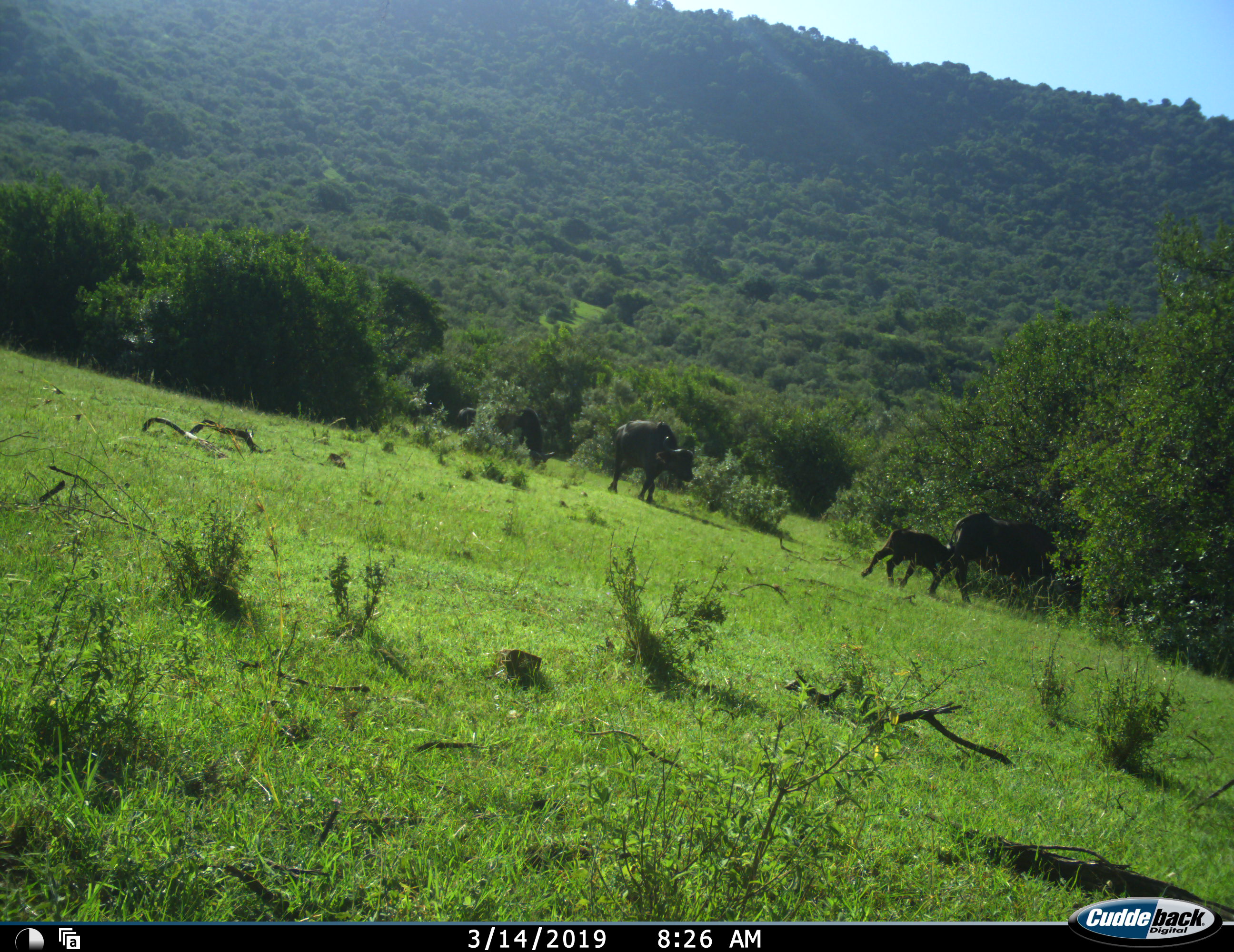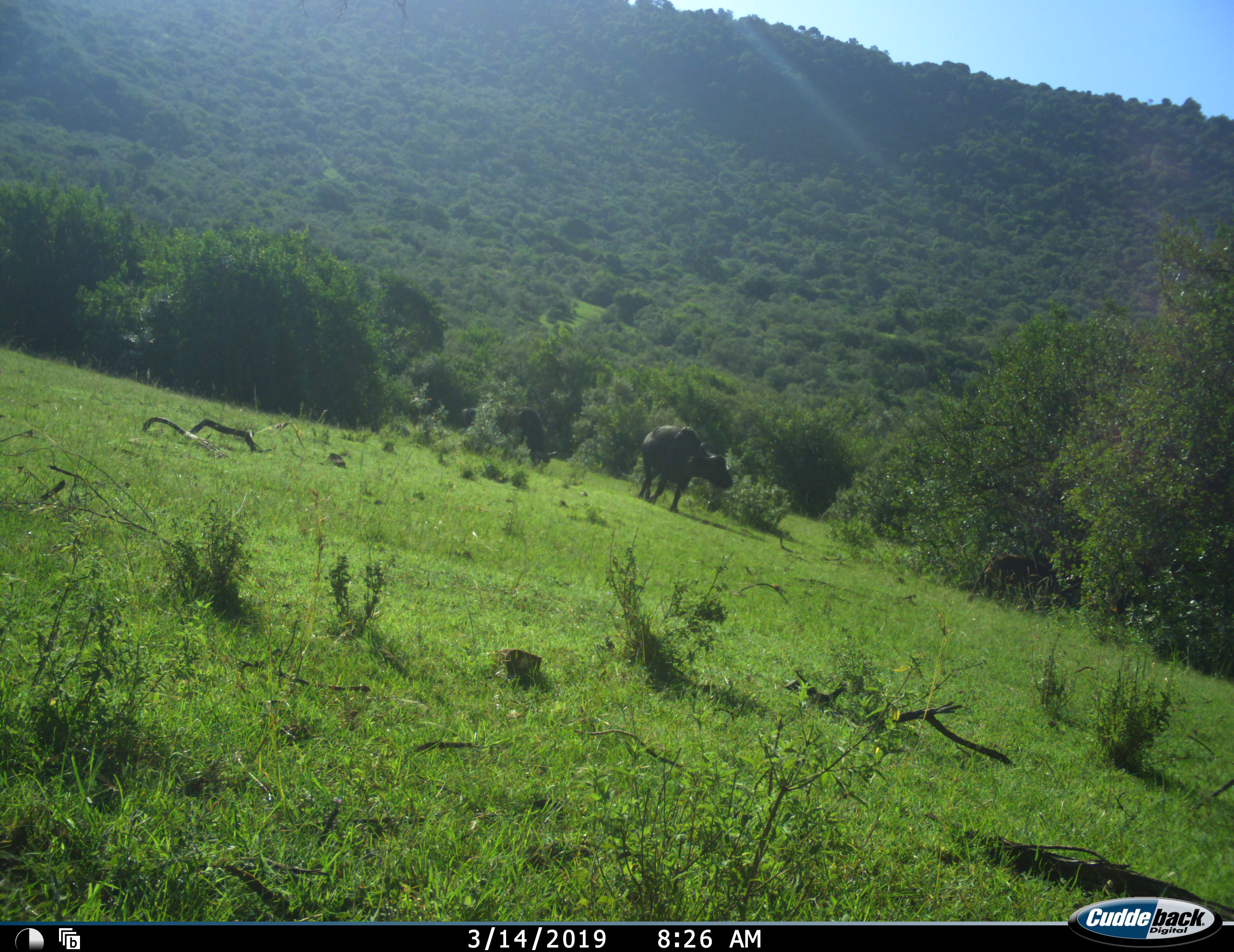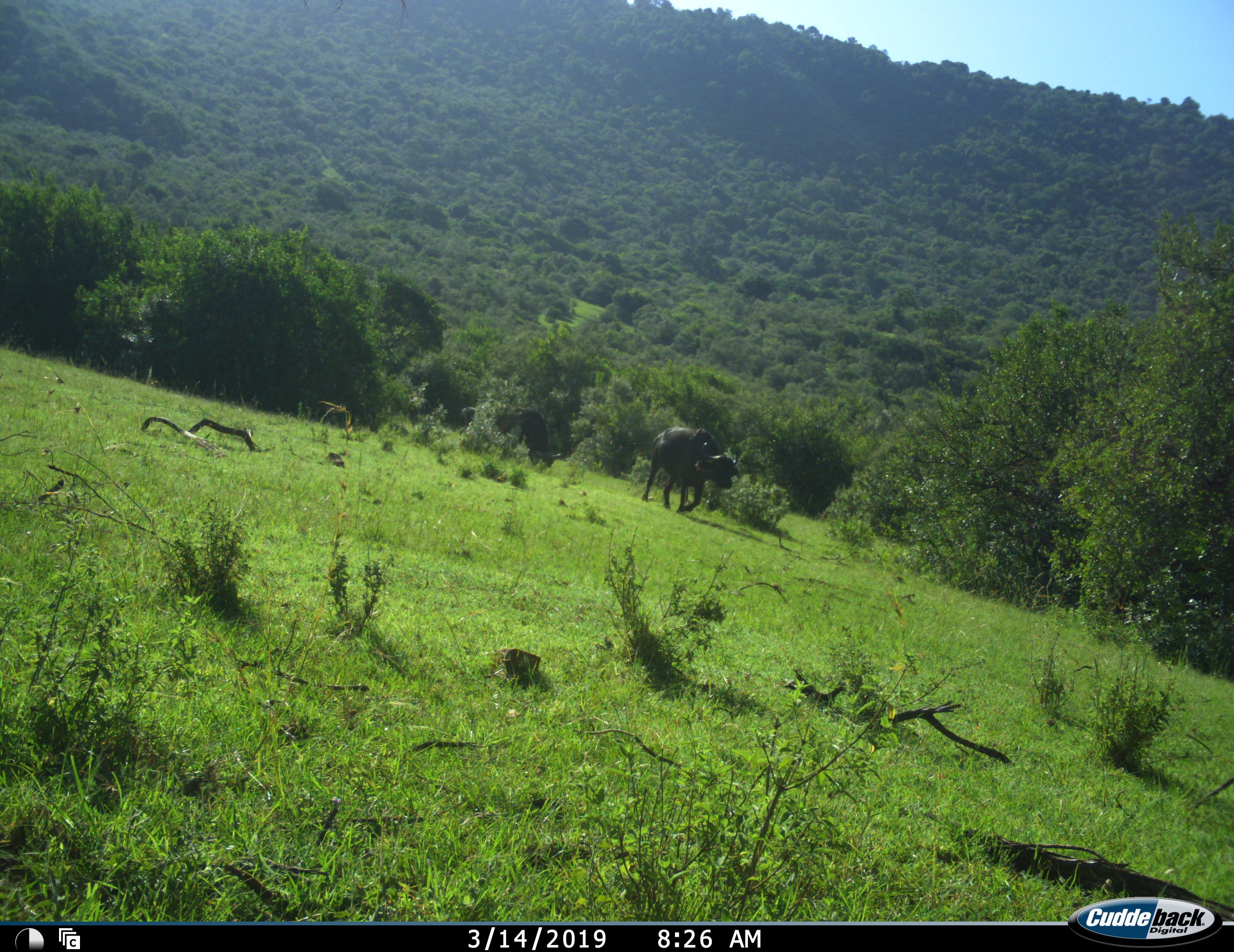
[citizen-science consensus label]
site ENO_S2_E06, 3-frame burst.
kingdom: Animalia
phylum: Chordata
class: Mammalia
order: Artiodactyla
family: Bovidae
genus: Syncerus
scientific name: Syncerus caffer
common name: african buffalo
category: buffalo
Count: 4.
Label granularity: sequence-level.